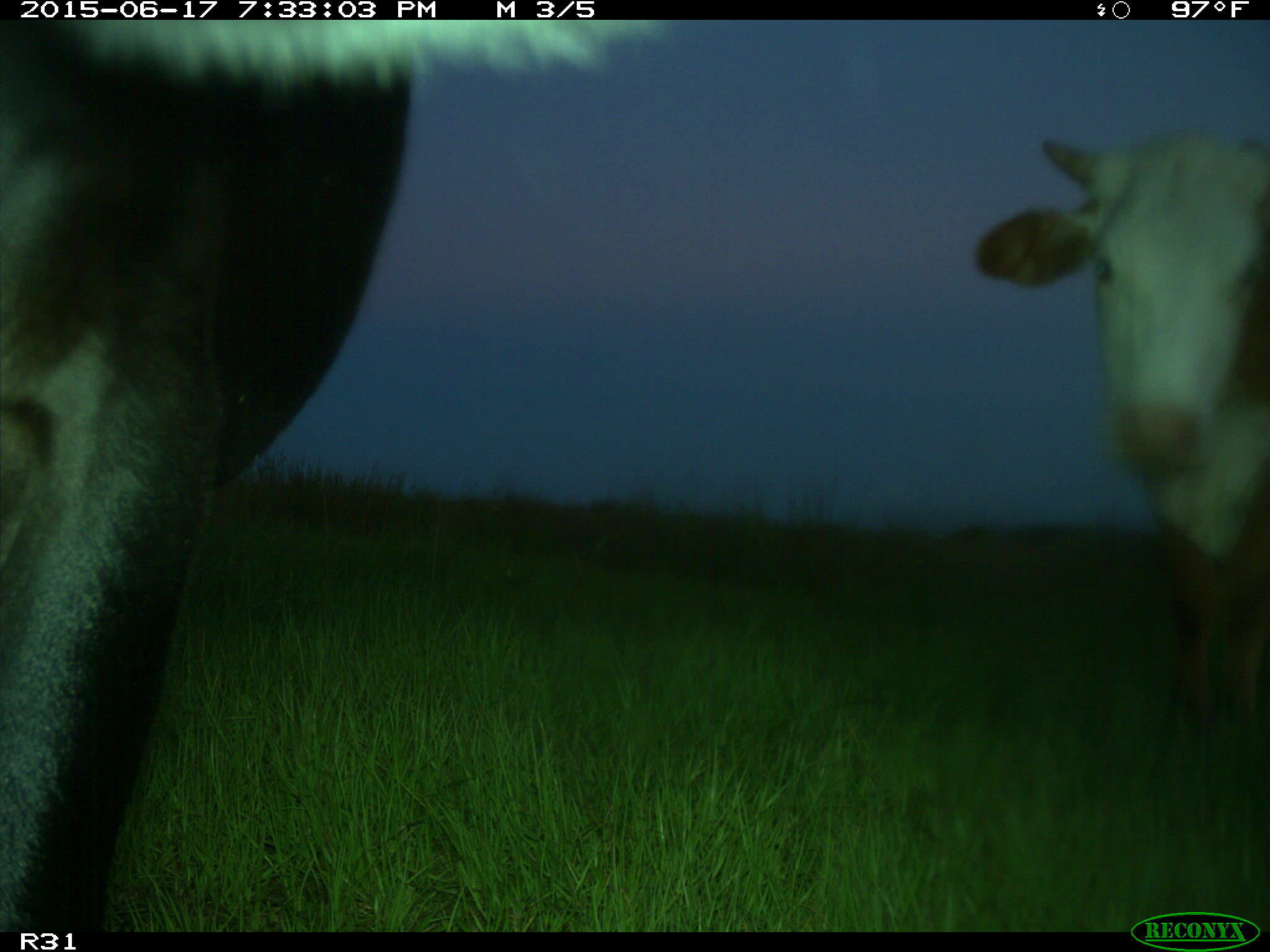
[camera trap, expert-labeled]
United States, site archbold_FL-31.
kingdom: Animalia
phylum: Chordata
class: Mammalia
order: Artiodactyla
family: Bovidae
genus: Bos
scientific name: Bos taurus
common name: domestic cow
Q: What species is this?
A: Bos taurus (domestic cow).